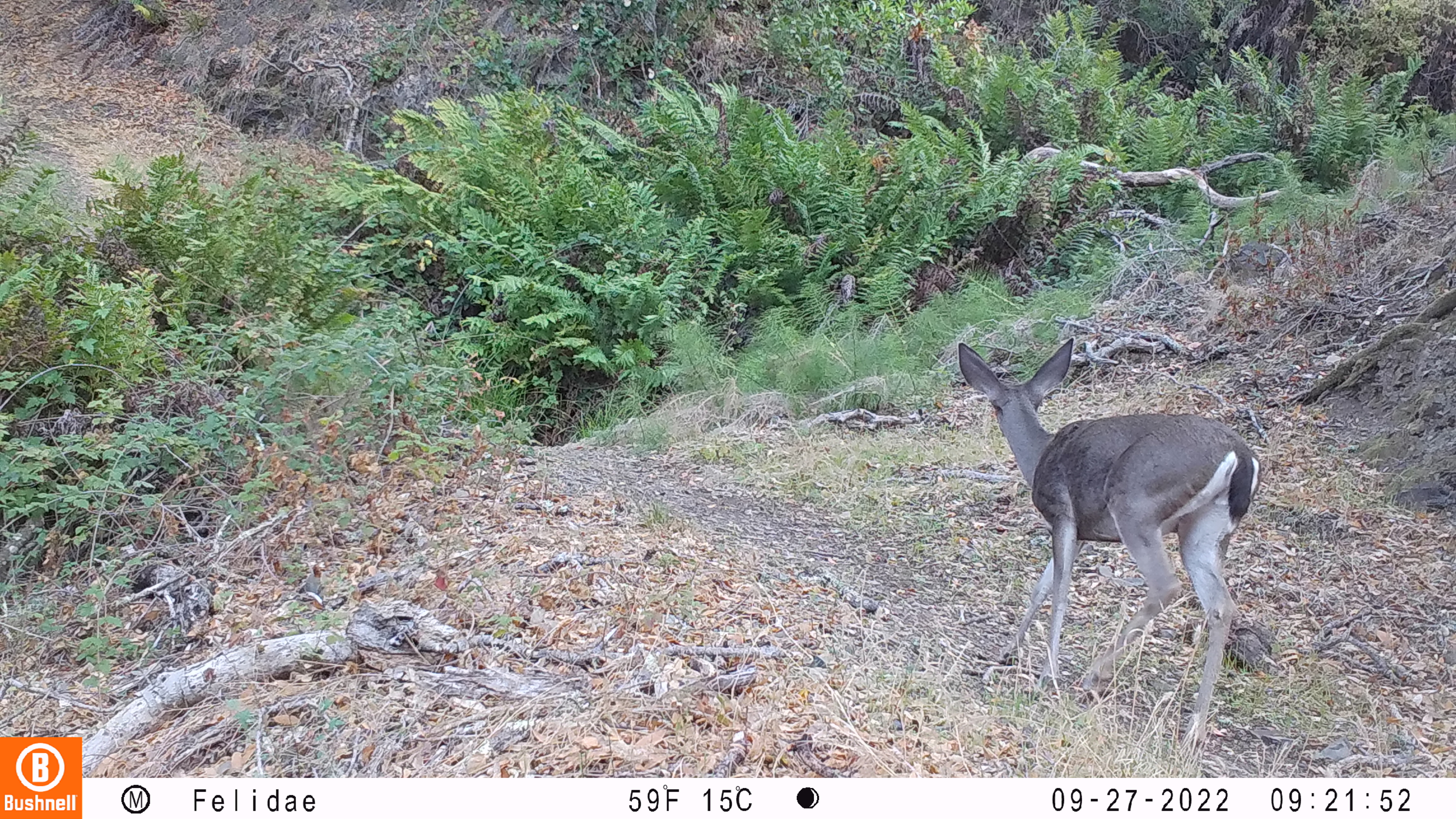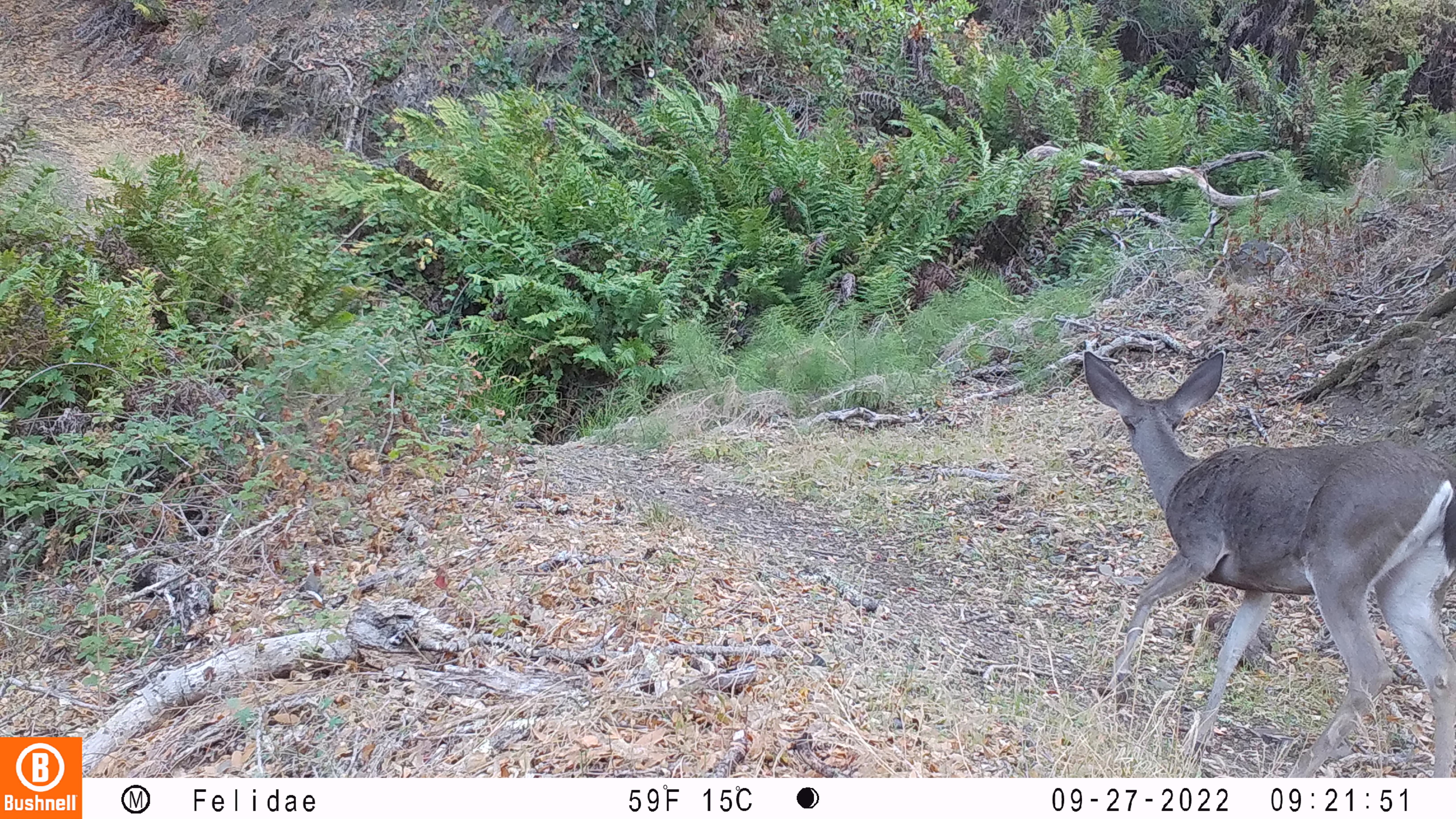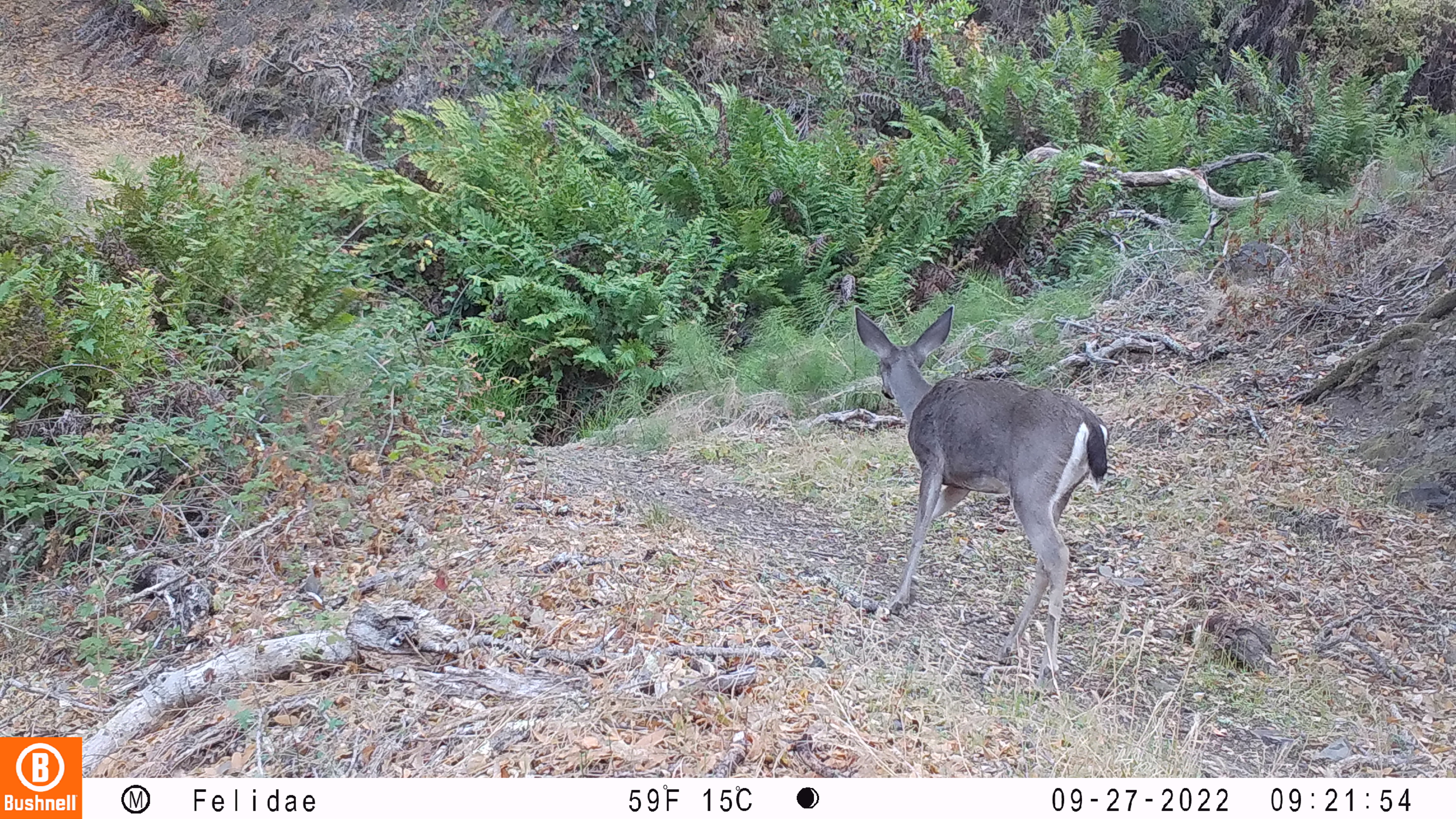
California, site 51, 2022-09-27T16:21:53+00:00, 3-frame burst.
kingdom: Animalia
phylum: Chordata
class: Mammalia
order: Artiodactyla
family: Cervidae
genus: Odocoileus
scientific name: Odocoileus hemionus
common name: mule deer